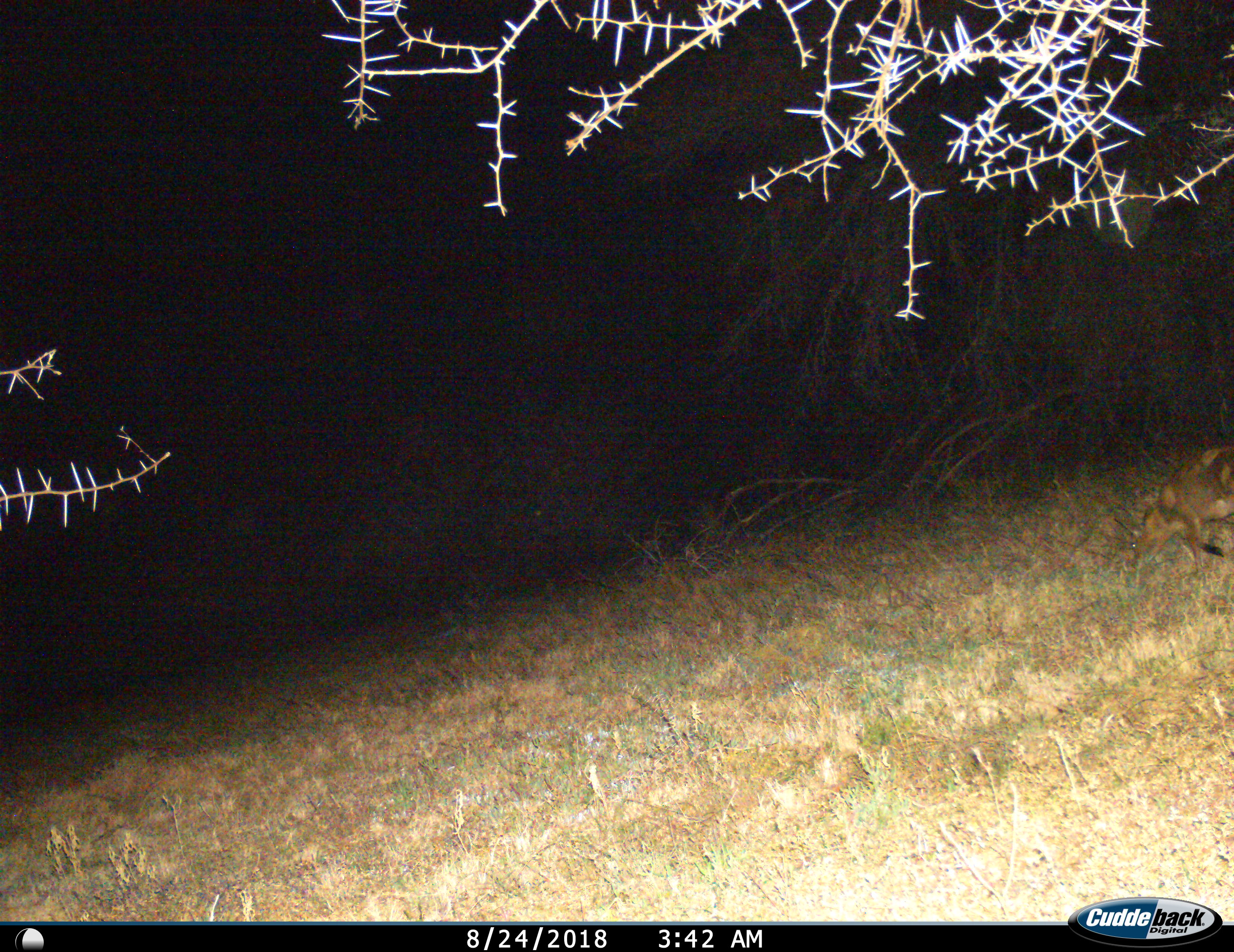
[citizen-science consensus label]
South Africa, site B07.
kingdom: Animalia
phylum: Chordata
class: Mammalia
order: Artiodactyla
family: Bovidae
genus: Sylvicapra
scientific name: Sylvicapra grimmia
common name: common grey duiker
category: duikercommongrey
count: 1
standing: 0%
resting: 0%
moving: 33%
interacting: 0%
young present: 0%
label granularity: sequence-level